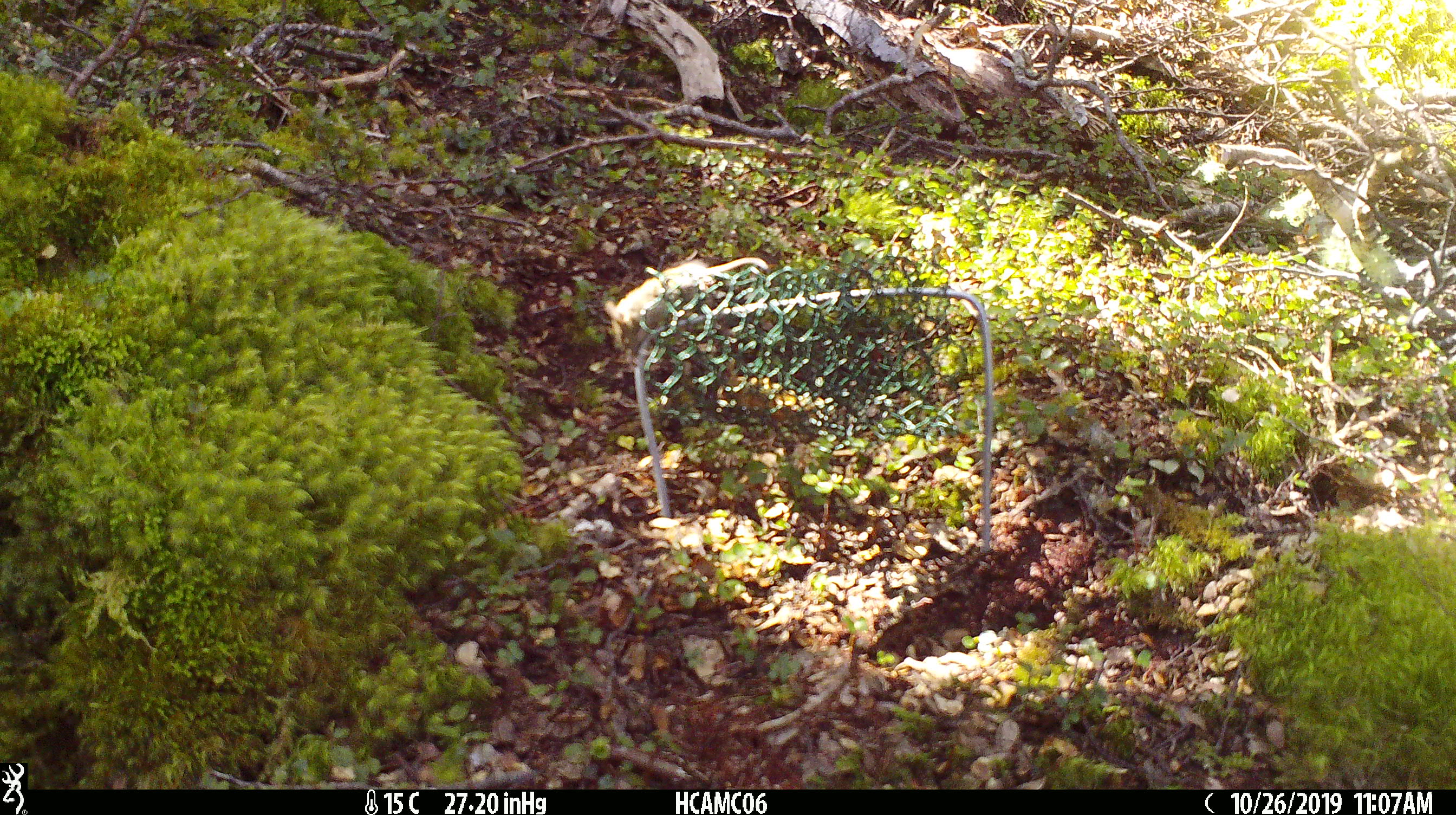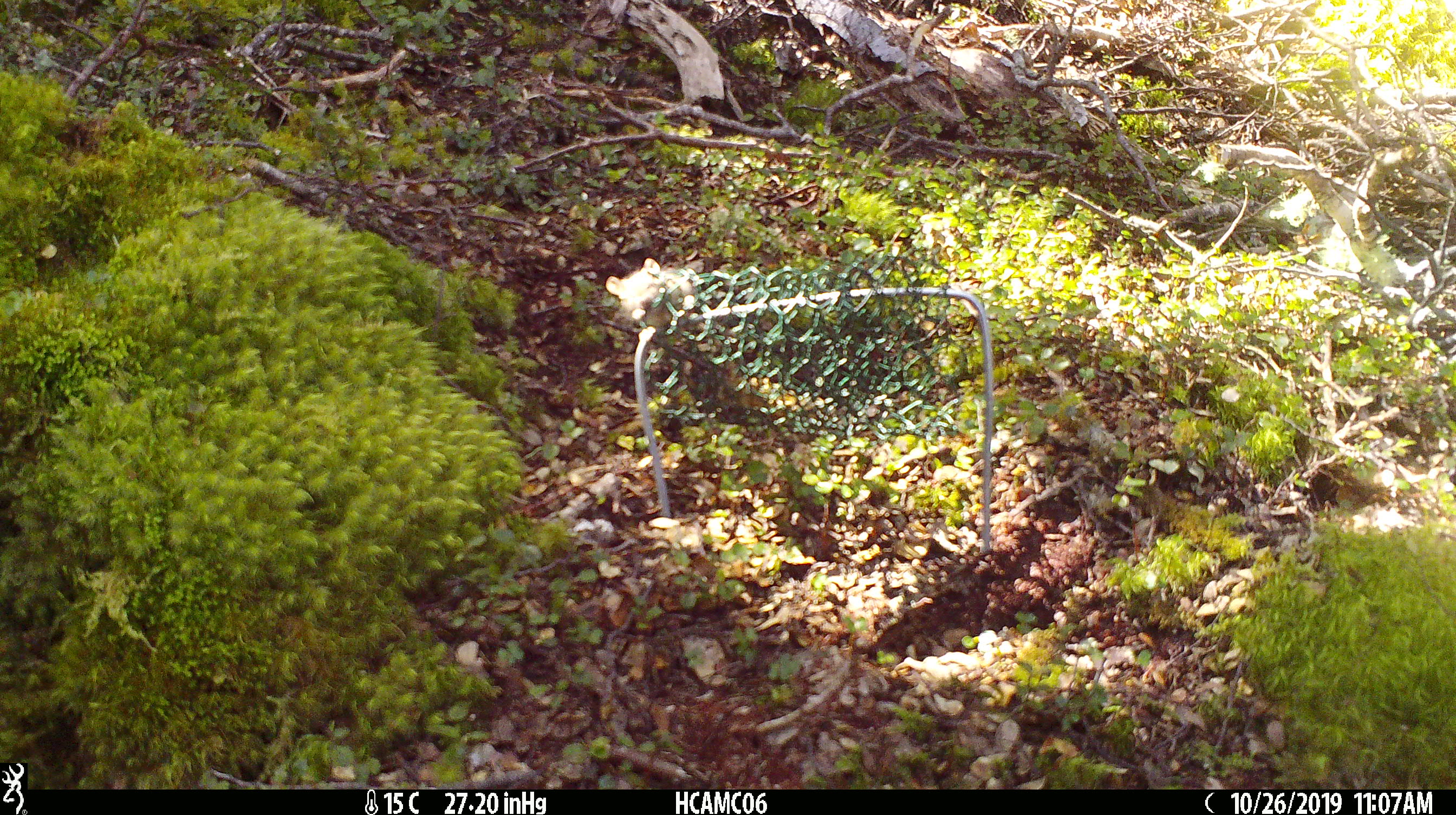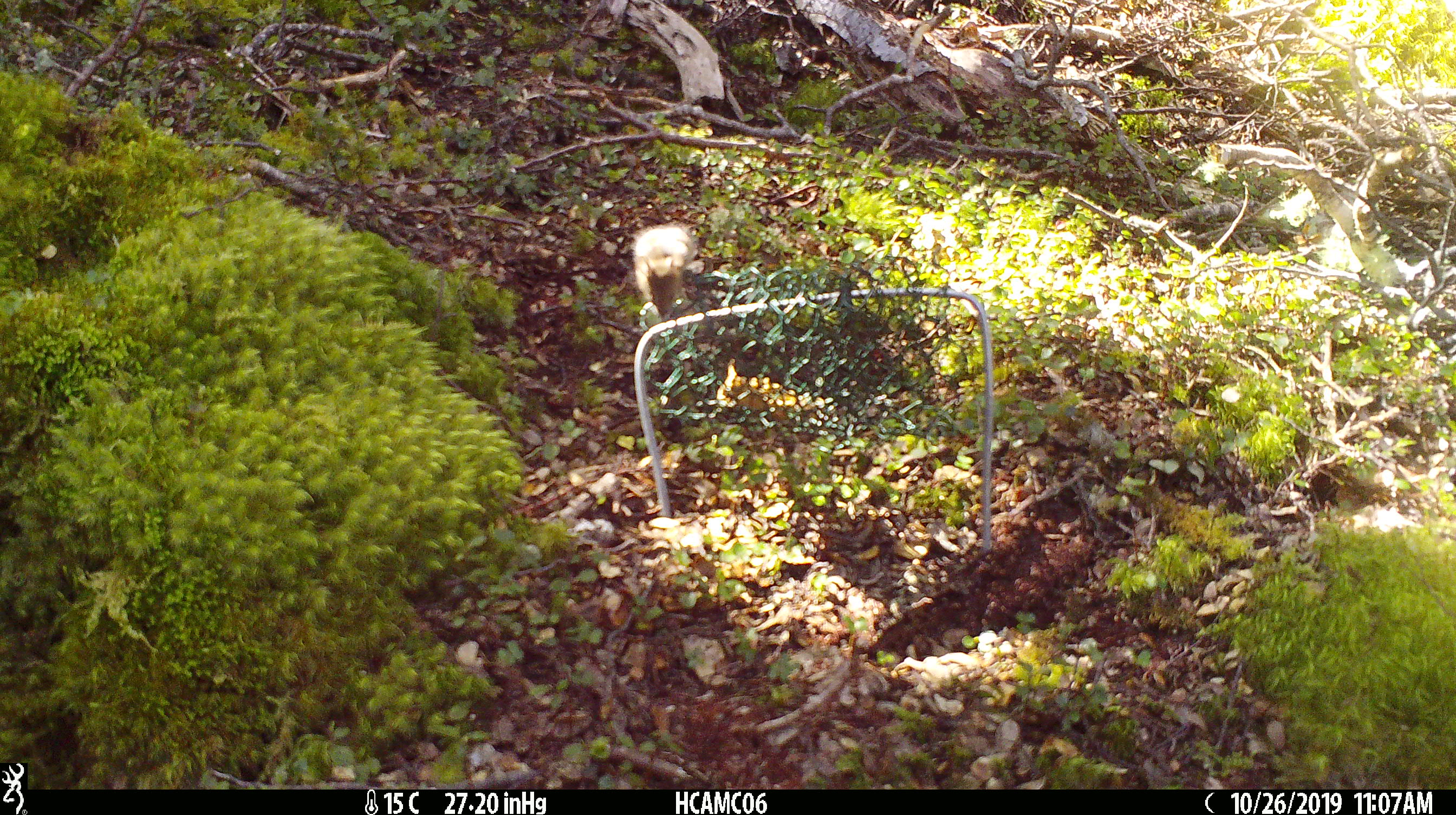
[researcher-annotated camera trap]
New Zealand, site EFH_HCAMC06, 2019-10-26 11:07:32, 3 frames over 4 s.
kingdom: Animalia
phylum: Chordata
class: Mammalia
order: Rodentia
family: Muridae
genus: Mus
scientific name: Mus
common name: mouse